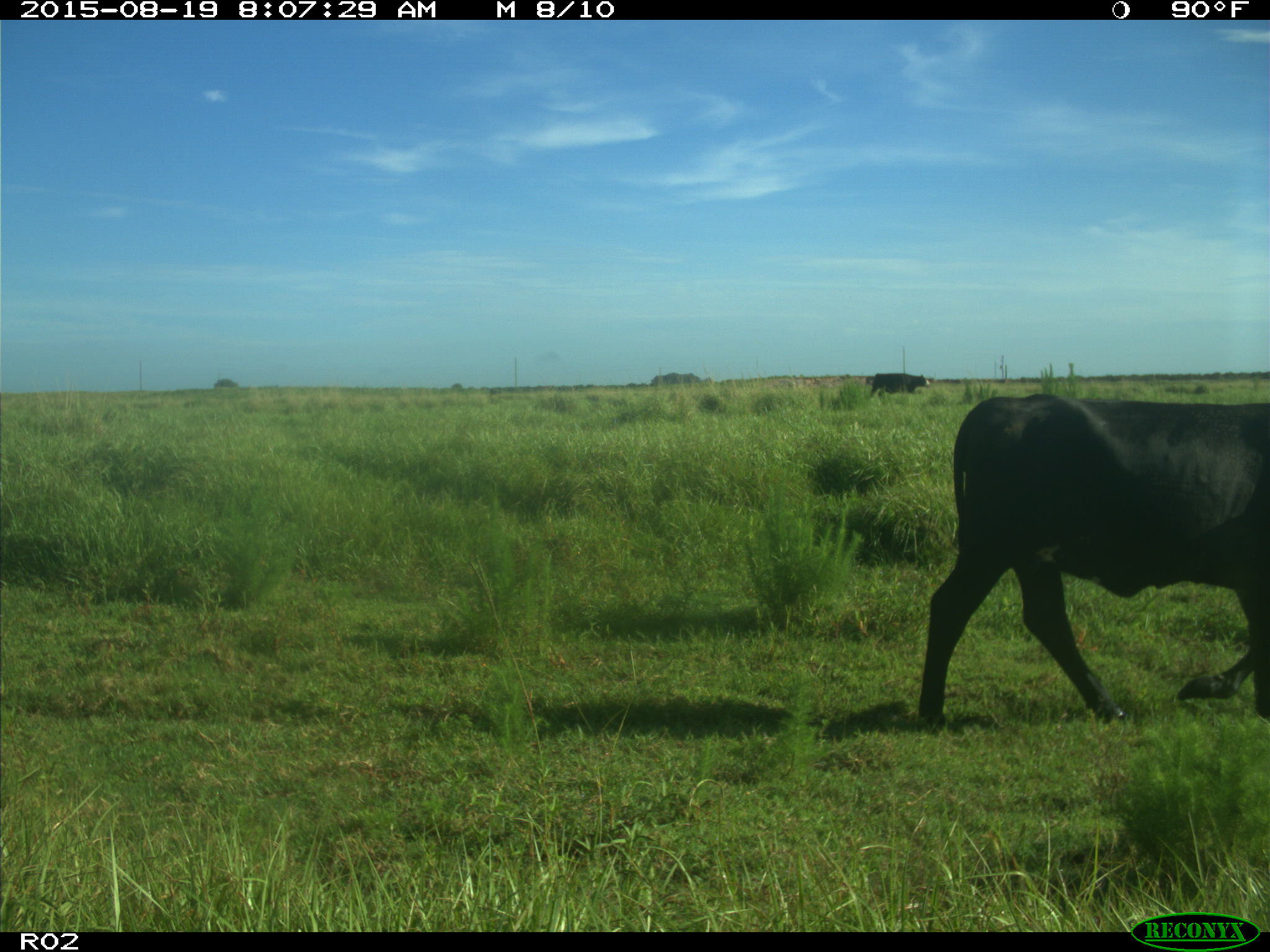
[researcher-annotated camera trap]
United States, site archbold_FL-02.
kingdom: Animalia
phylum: Chordata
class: Mammalia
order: Artiodactyla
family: Bovidae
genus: Bos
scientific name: Bos taurus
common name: domestic cow